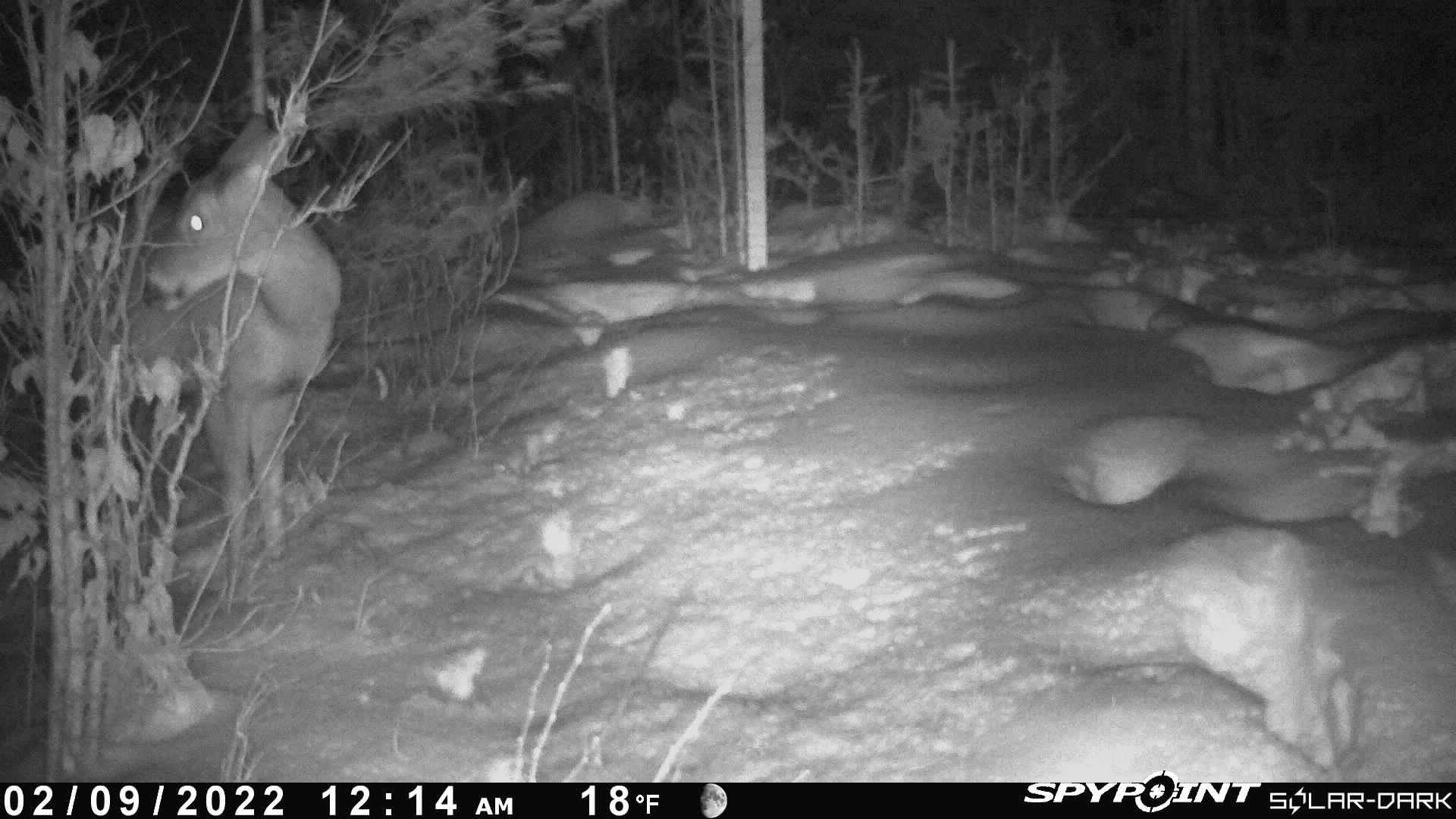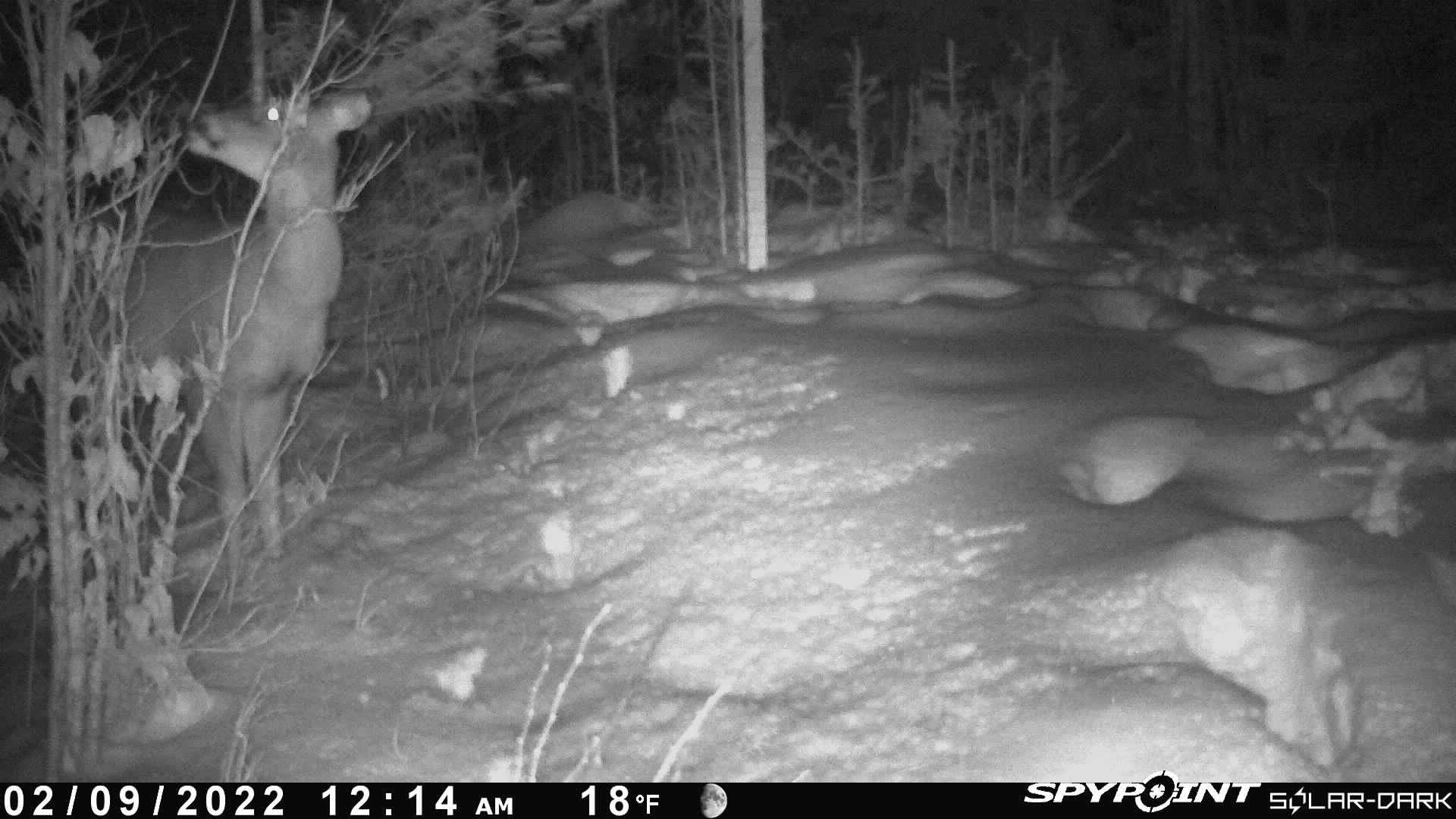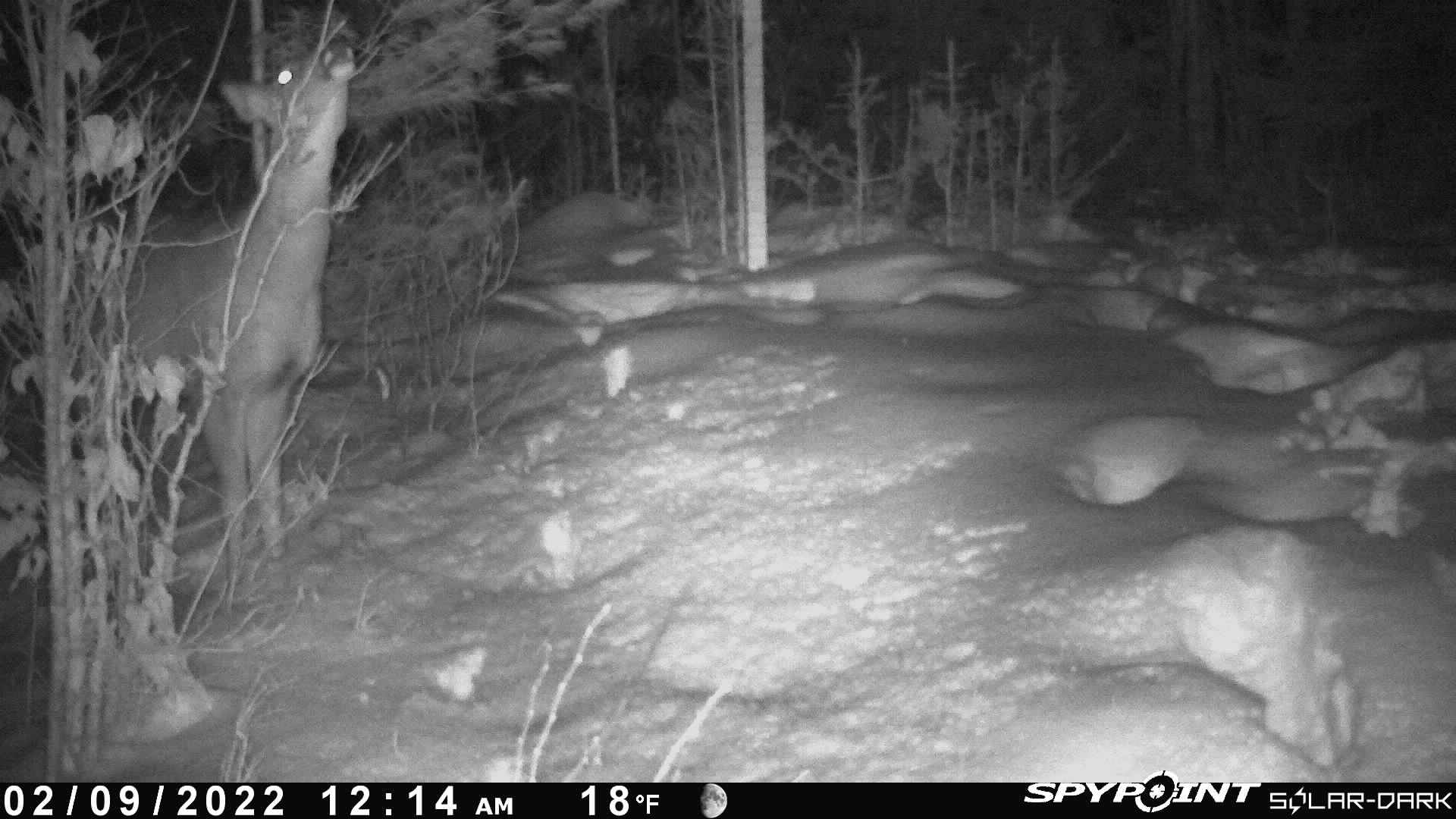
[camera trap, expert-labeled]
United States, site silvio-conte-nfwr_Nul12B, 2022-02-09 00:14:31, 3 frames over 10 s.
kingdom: Animalia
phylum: Chordata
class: Mammalia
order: Artiodactyla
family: Cervidae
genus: Odocoileus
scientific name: Odocoileus virginianus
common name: white-tailed deer